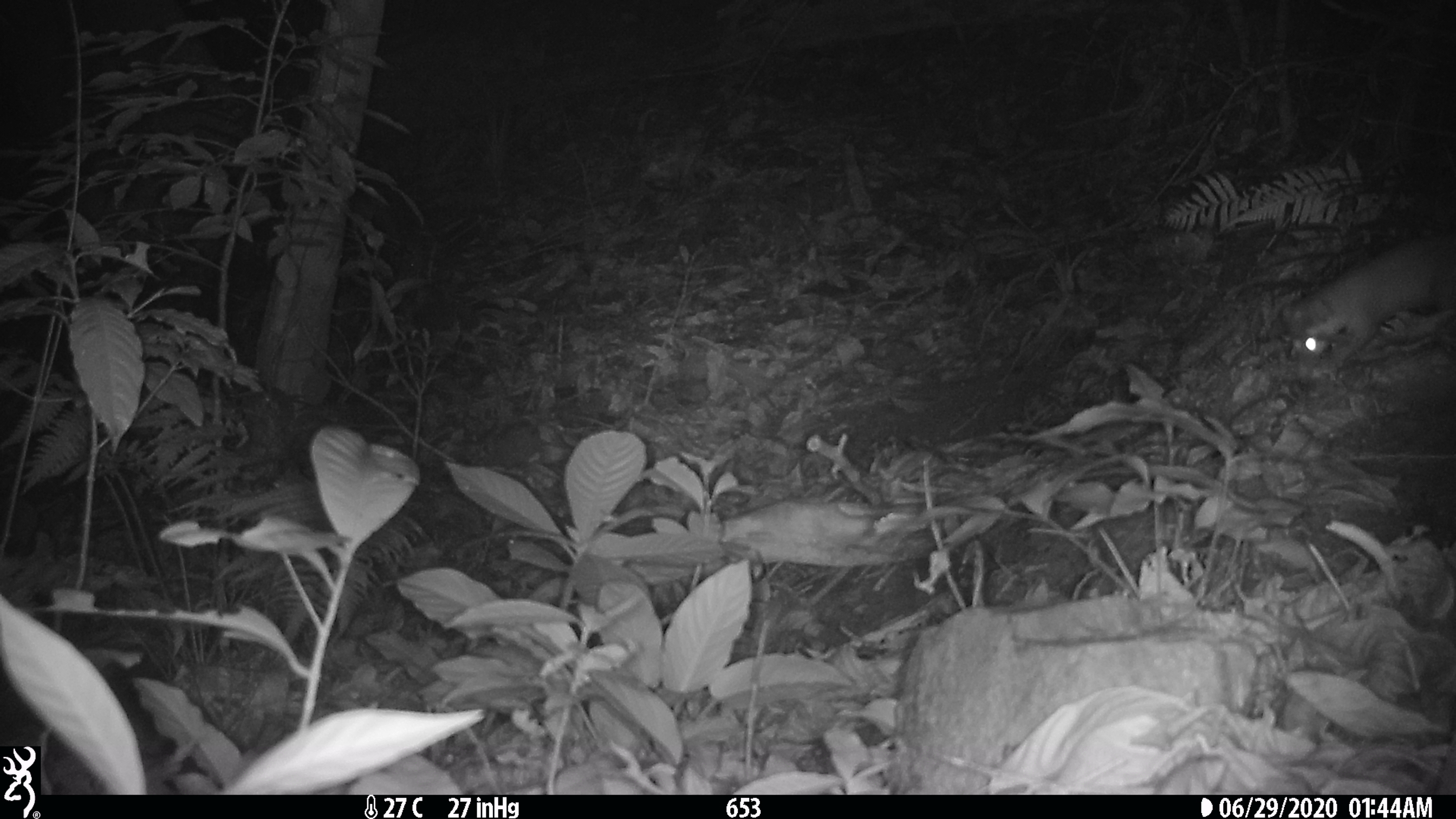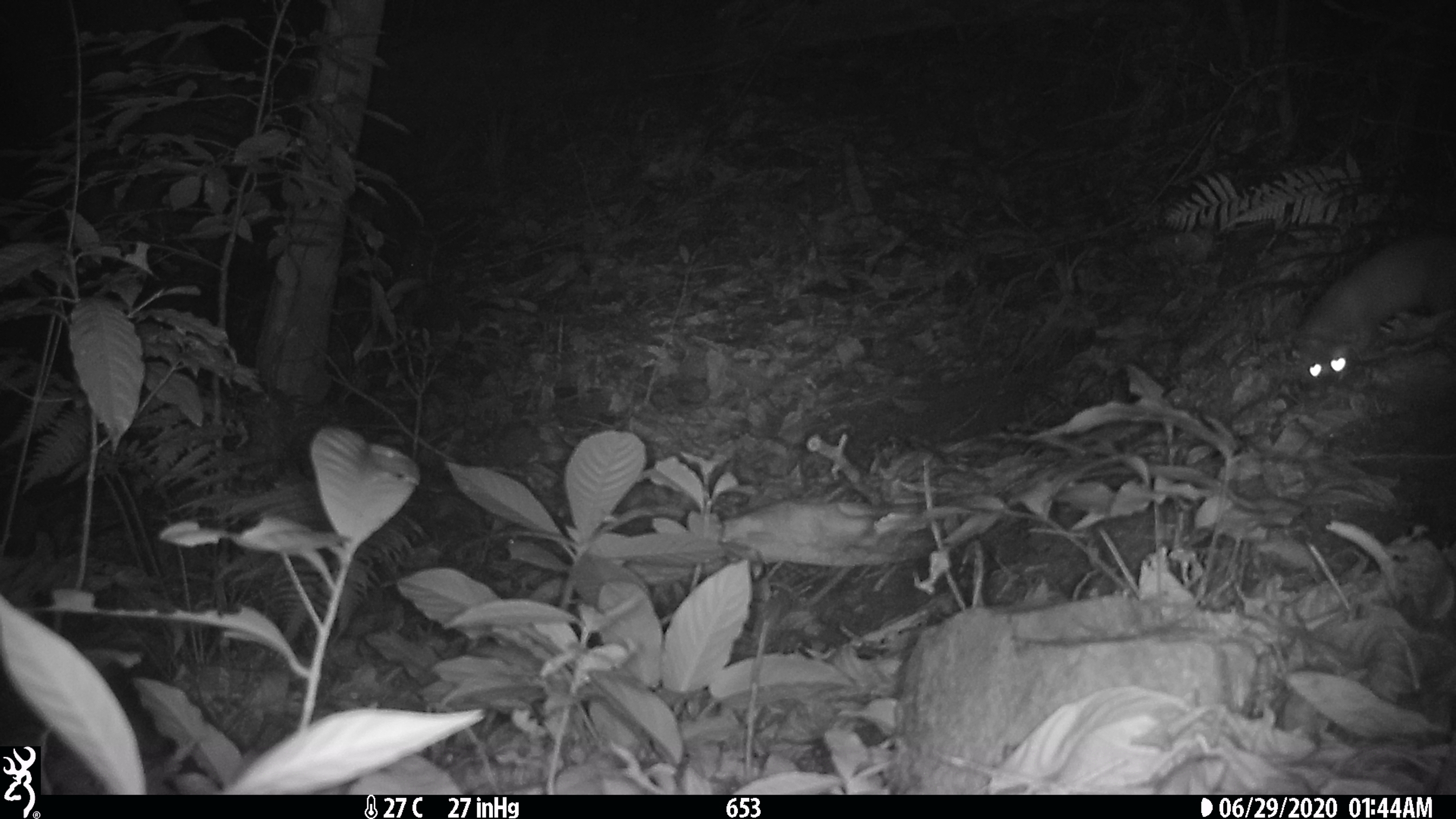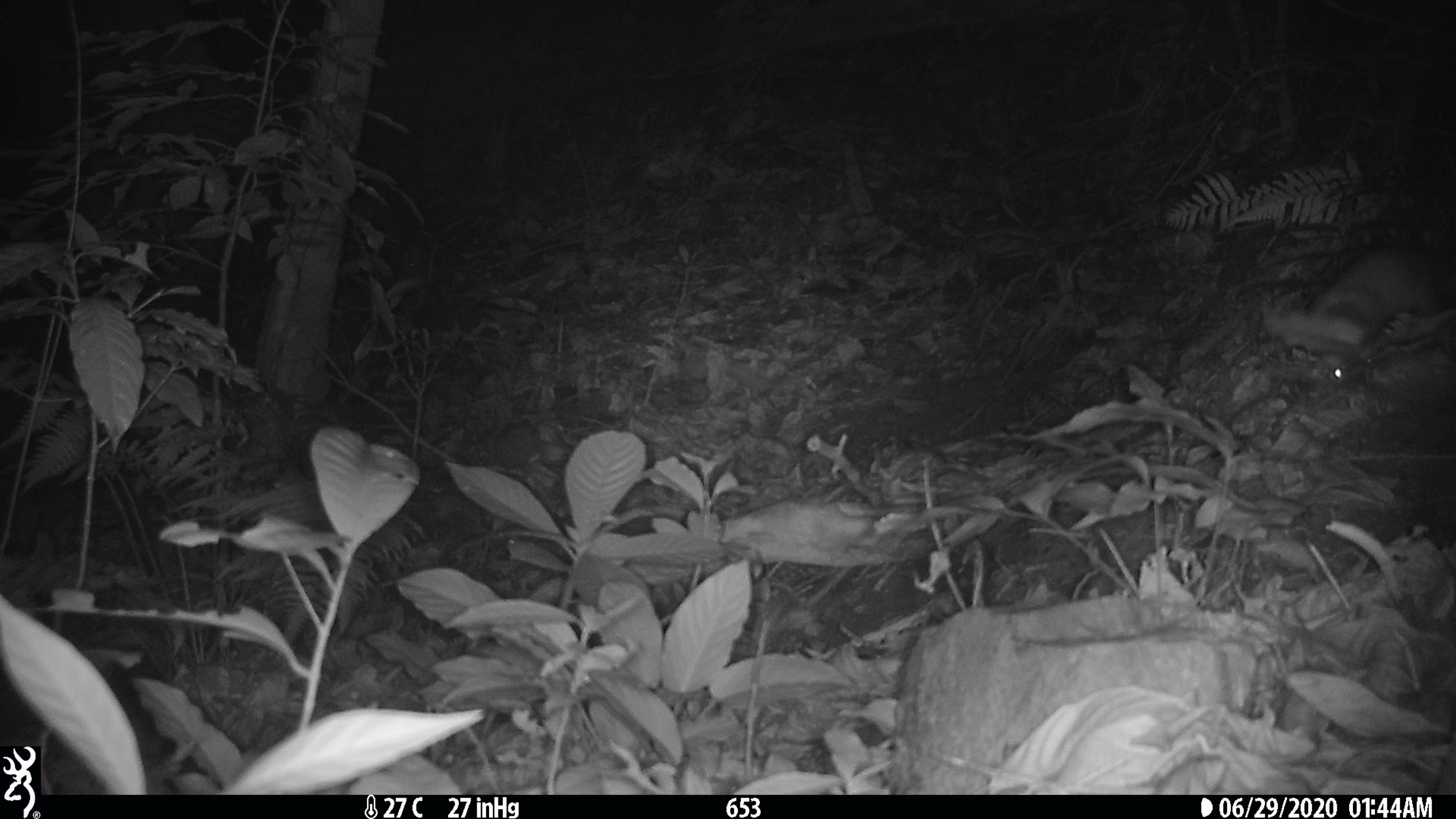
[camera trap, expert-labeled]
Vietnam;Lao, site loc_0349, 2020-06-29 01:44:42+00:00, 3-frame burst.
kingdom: Animalia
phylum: Chordata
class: Mammalia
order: Carnivora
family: Mustelidae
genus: Melogale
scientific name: Melogale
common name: ferret badger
Ferret badger (Melogale). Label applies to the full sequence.